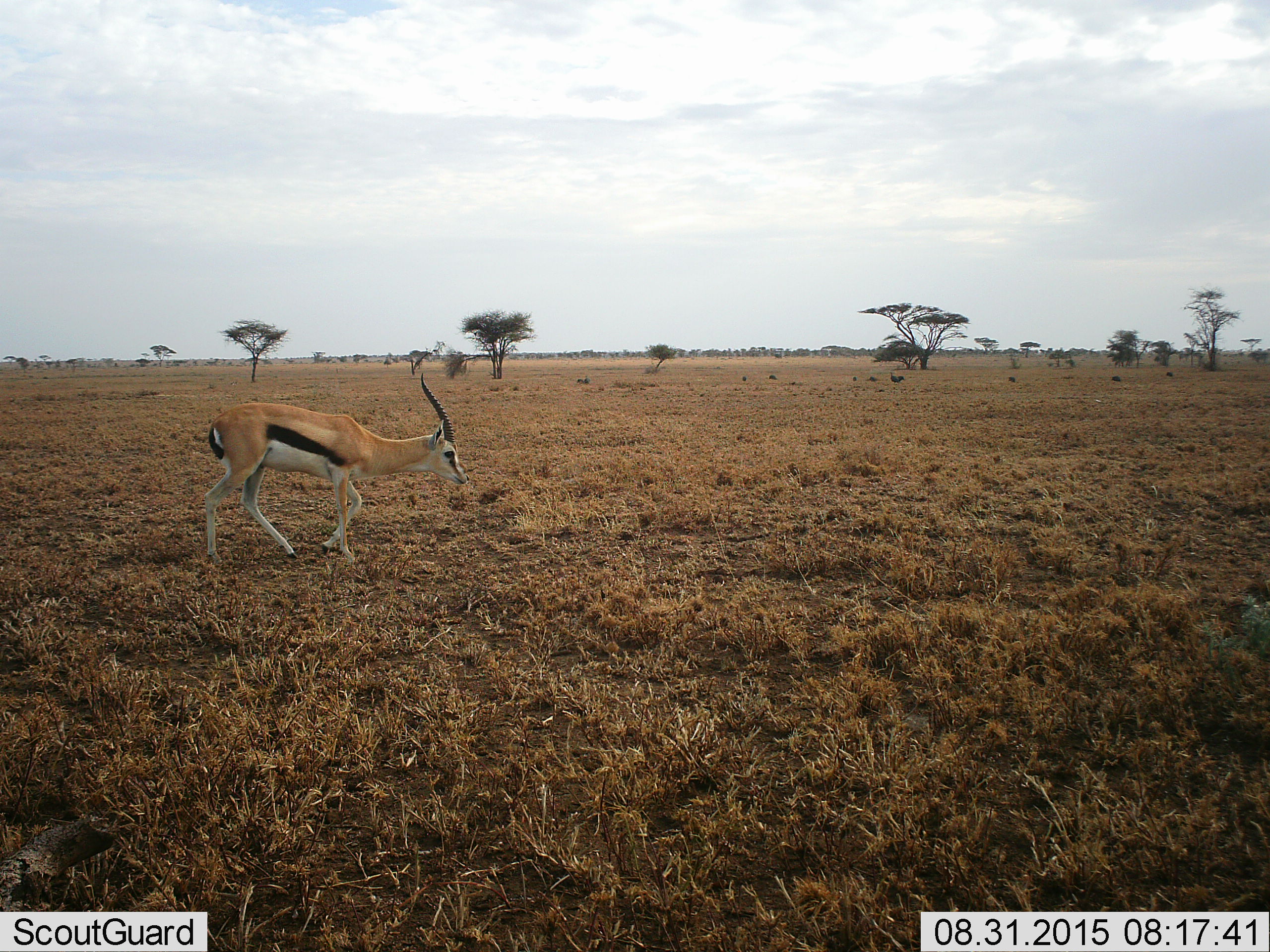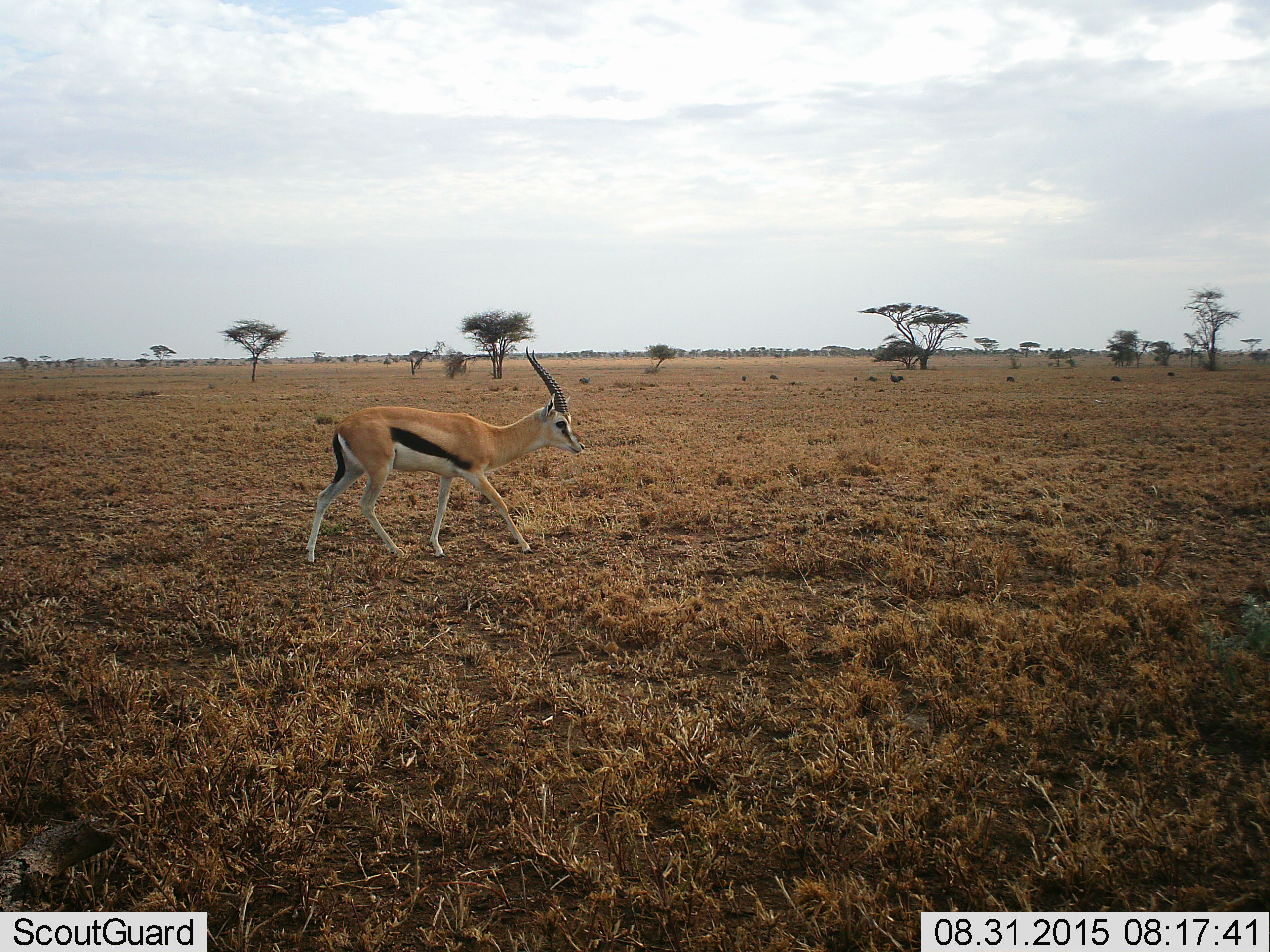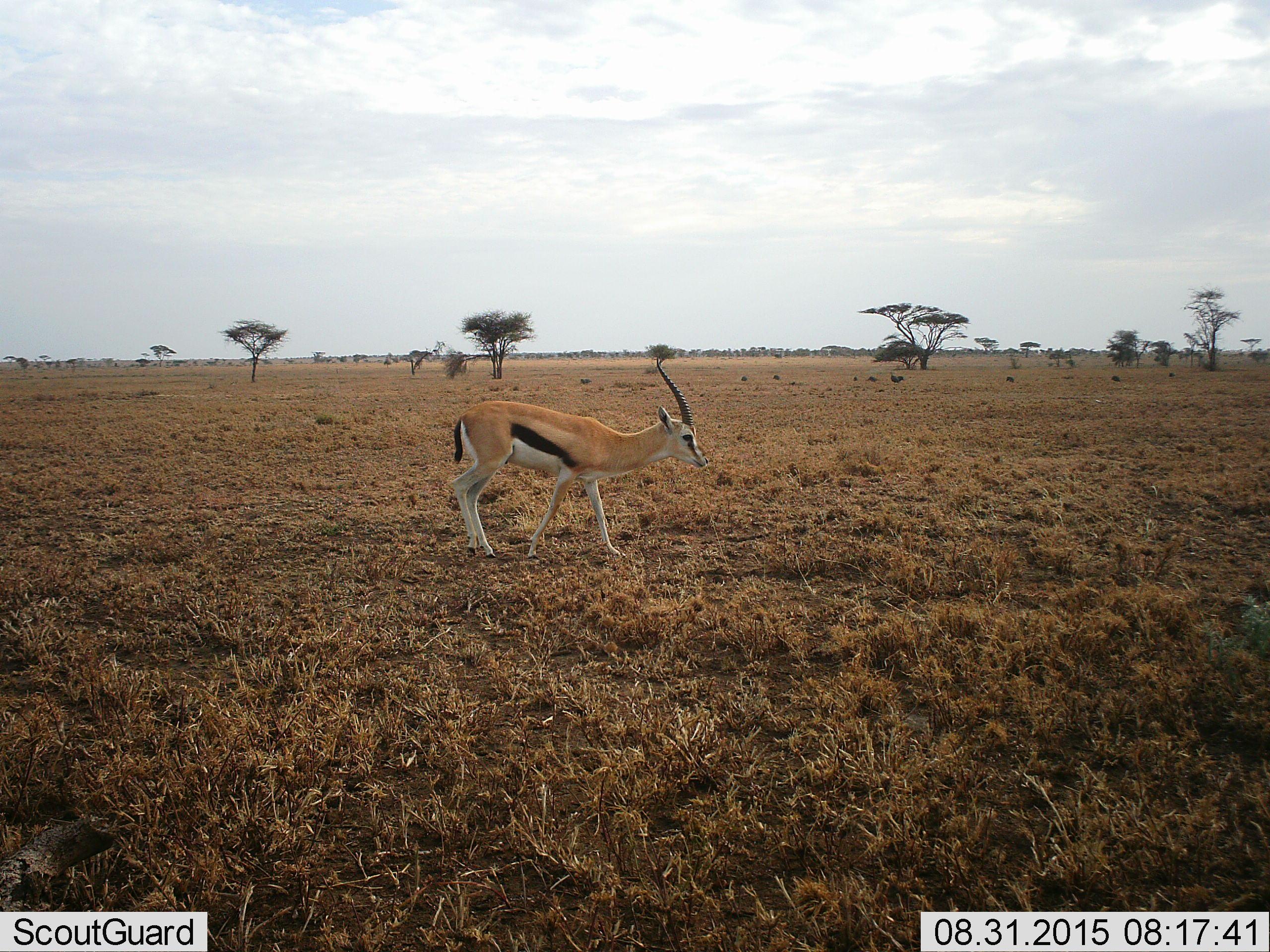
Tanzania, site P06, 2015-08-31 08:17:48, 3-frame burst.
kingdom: Animalia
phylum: Chordata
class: Mammalia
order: Artiodactyla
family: Bovidae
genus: Eudorcas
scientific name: Eudorcas thomsonii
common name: thomson's gazelle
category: gazellethomsons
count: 1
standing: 10%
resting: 0%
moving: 90%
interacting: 0%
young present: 0%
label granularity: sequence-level